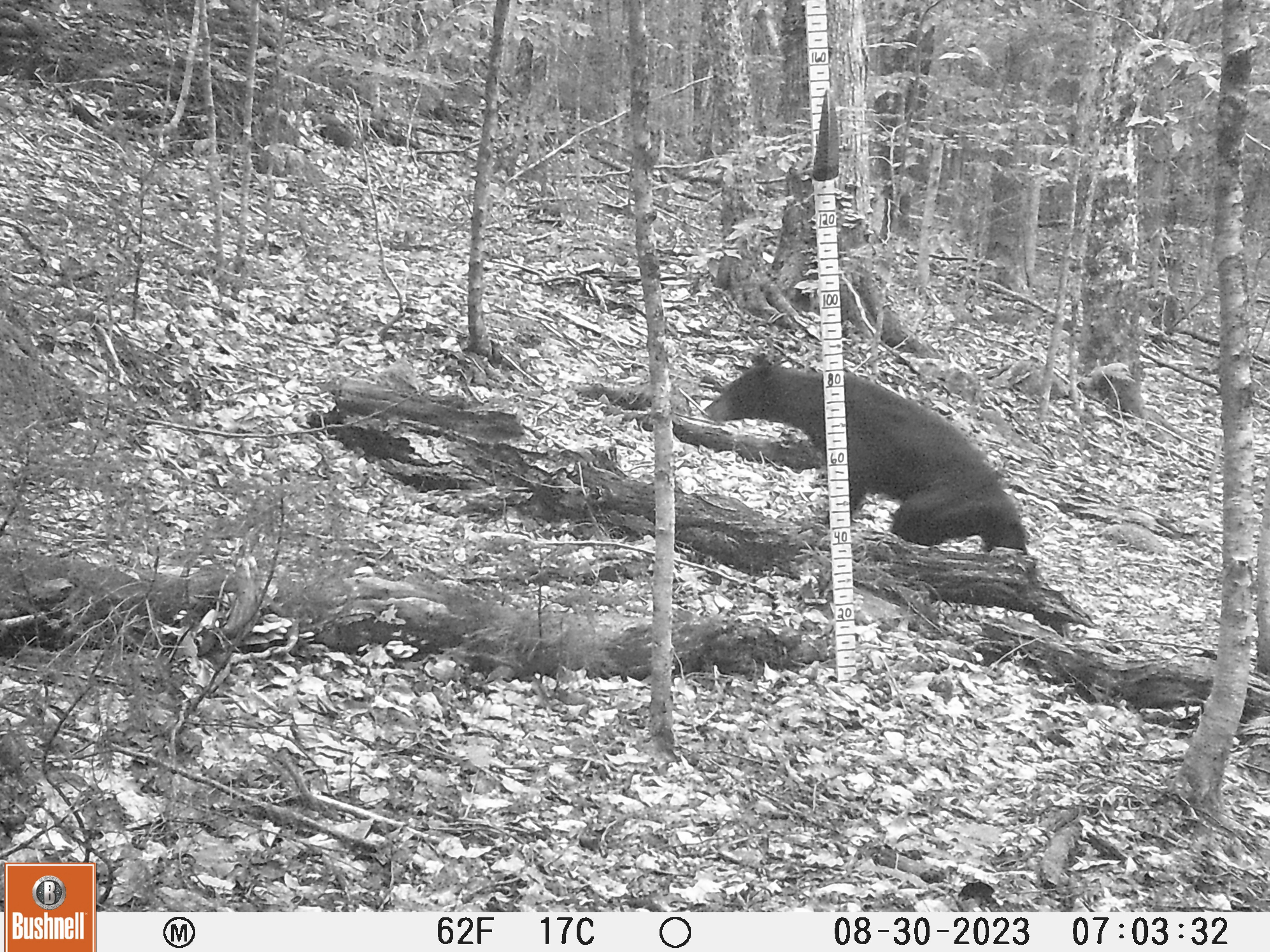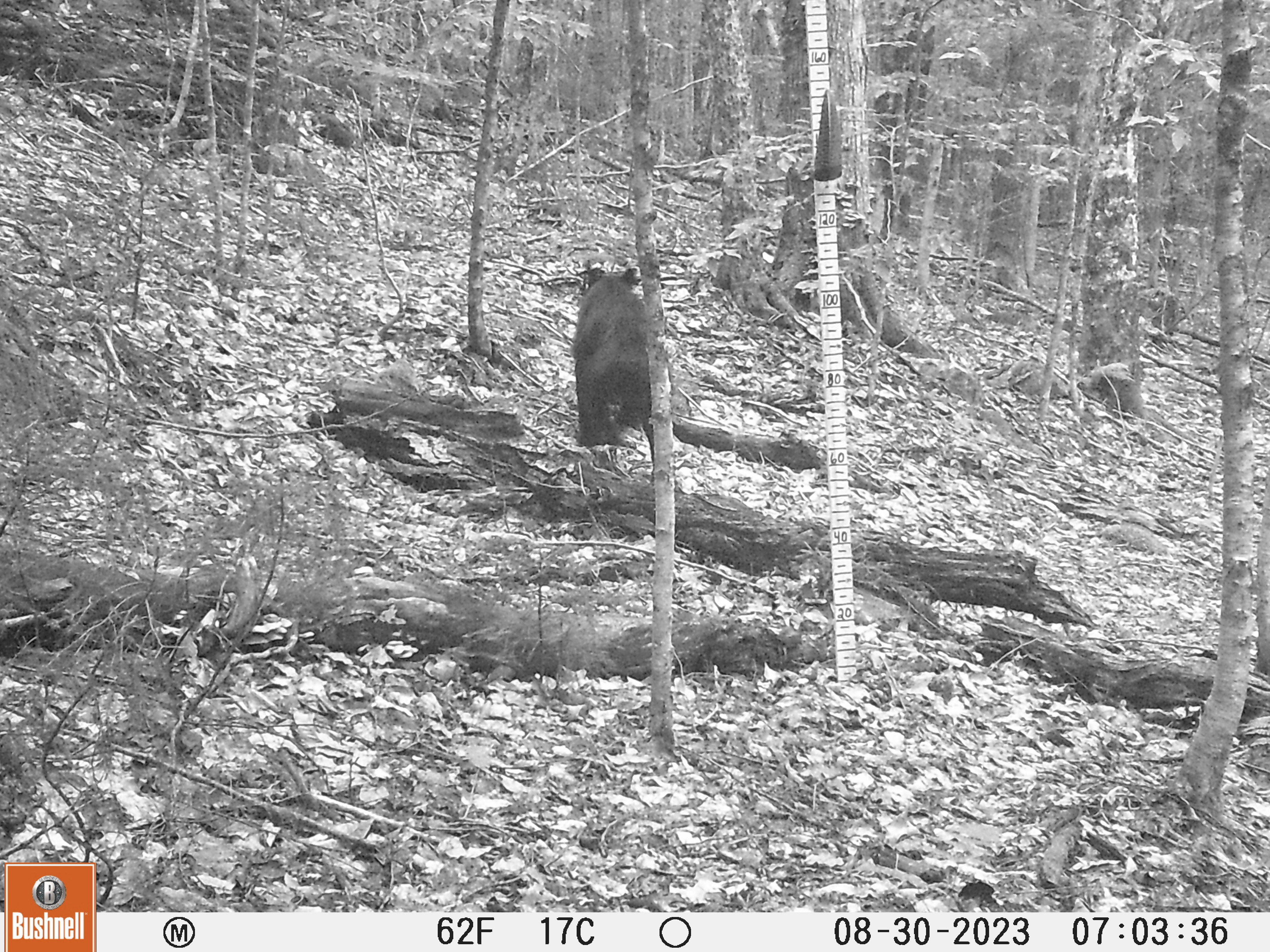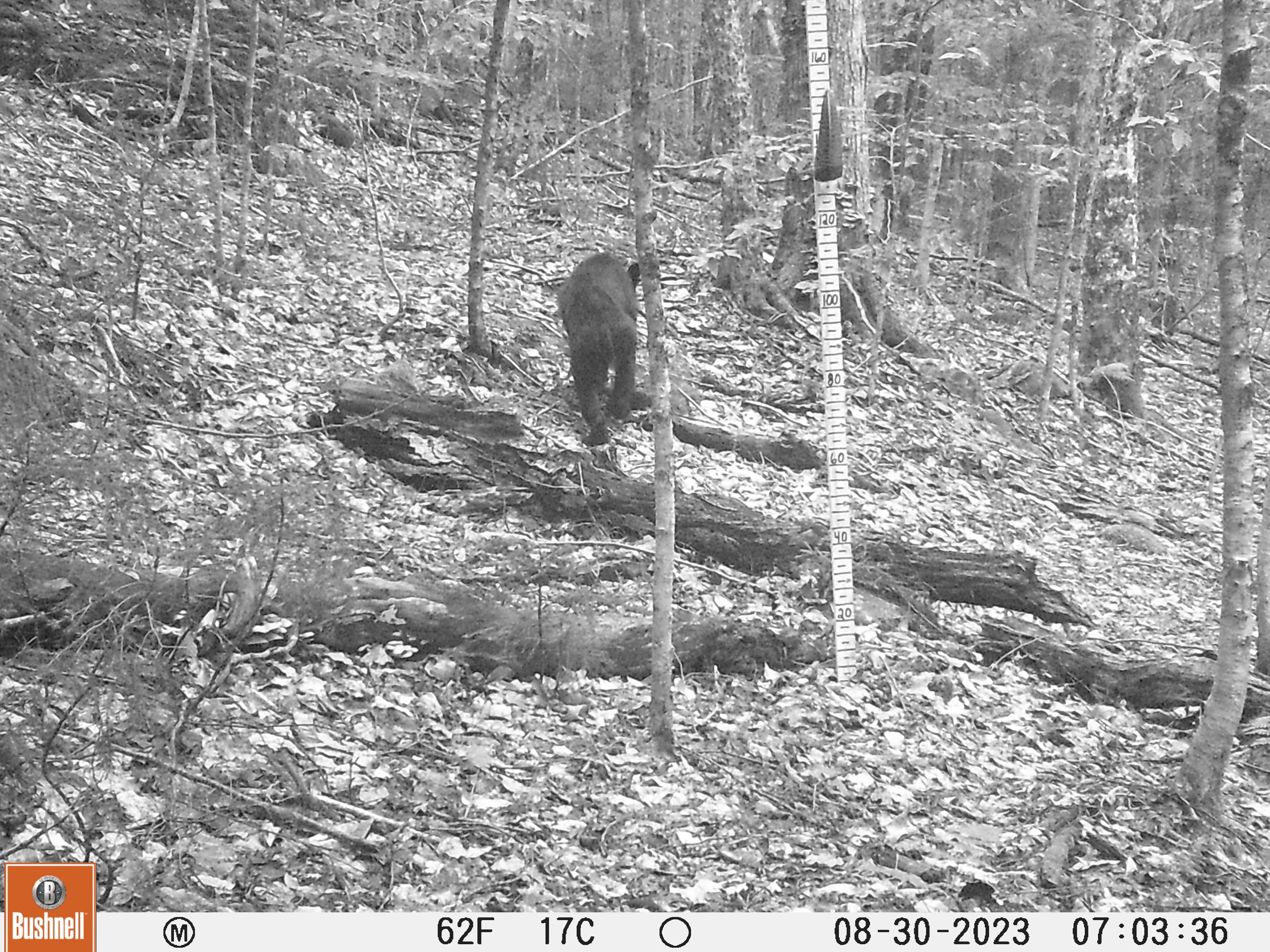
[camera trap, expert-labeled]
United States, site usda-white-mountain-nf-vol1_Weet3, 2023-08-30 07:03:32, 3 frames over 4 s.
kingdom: Animalia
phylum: Chordata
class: Mammalia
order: Carnivora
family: Ursidae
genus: Ursus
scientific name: Ursus americanus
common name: black bear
Black bear (Ursus americanus).